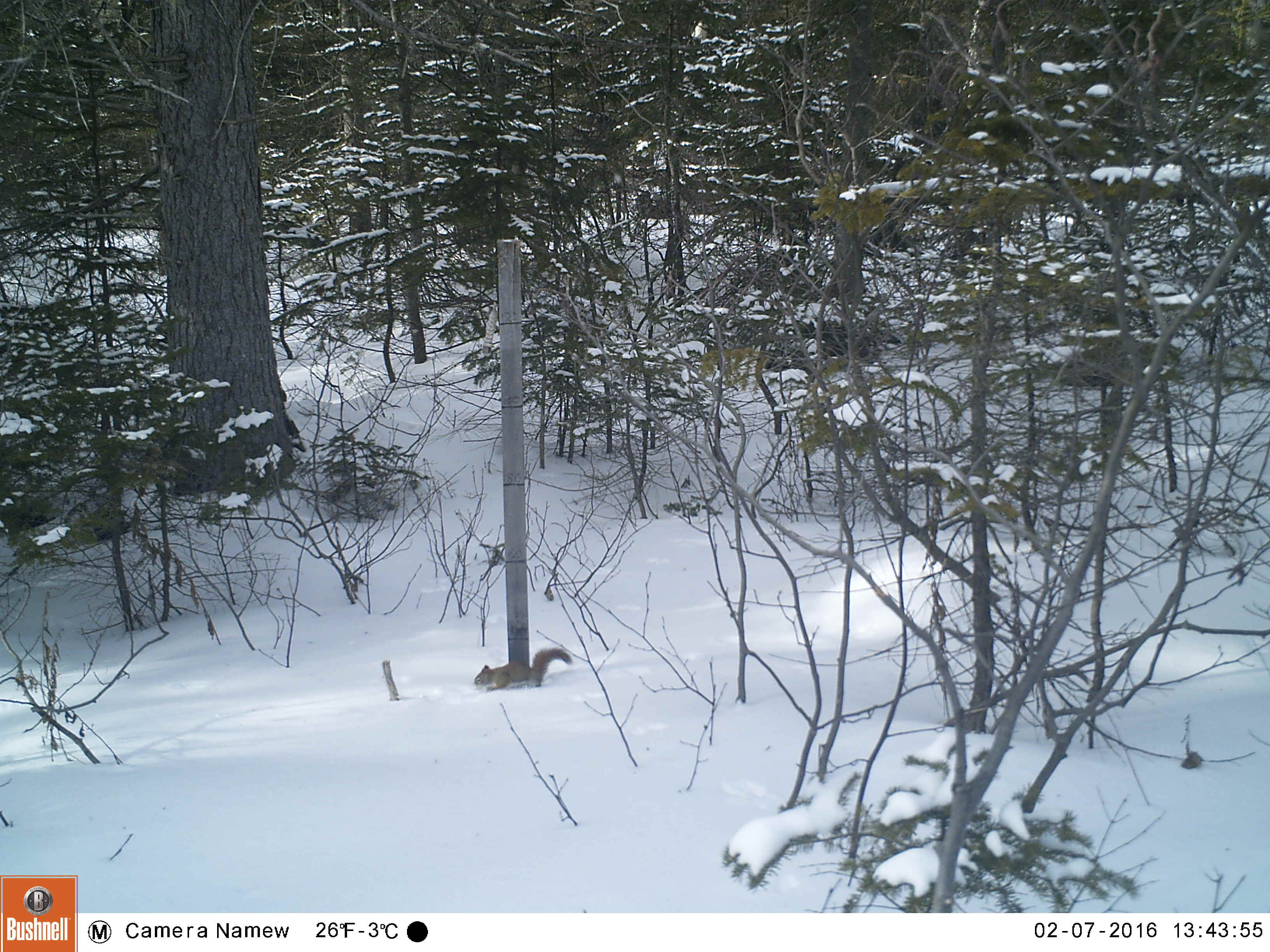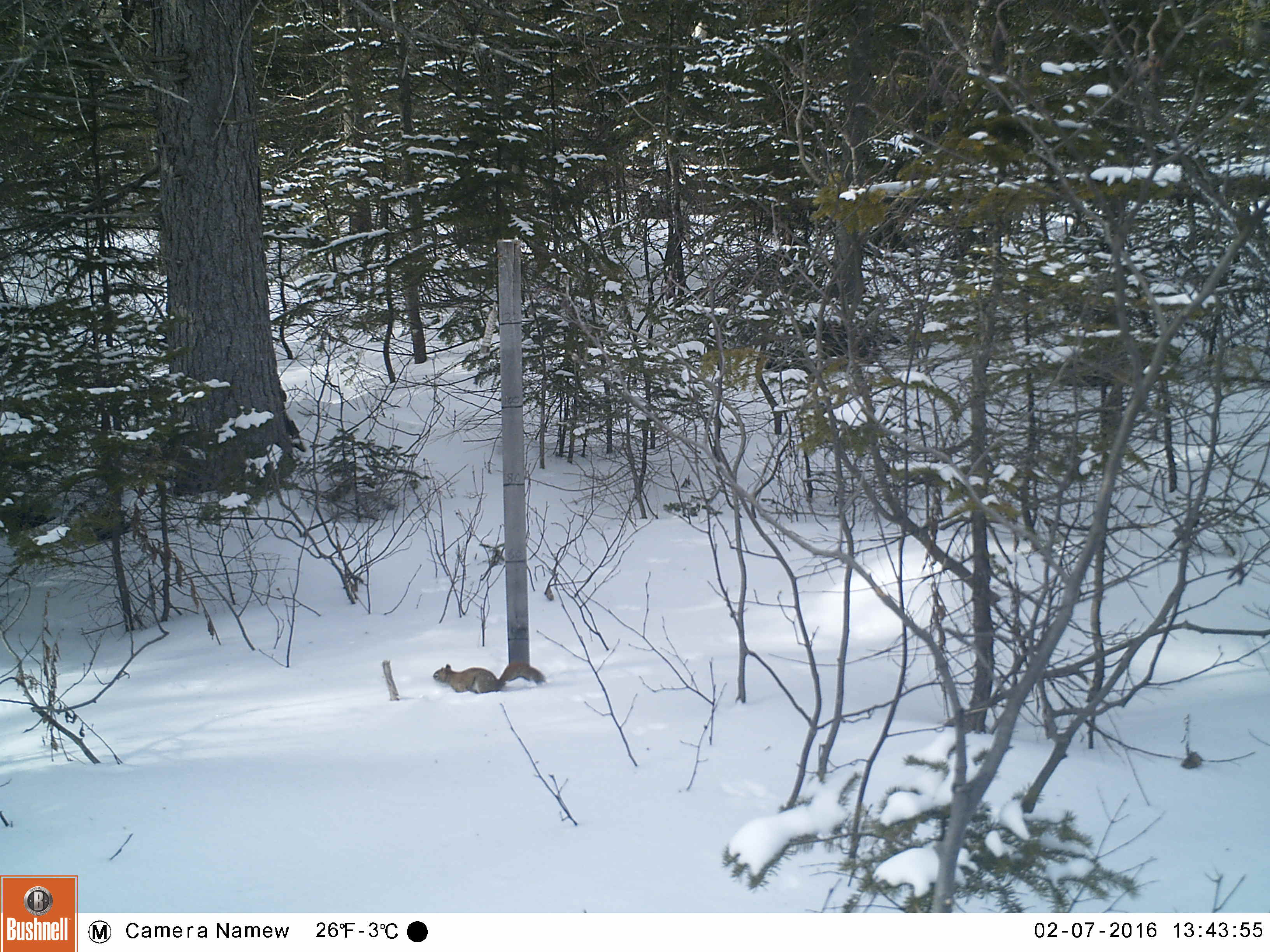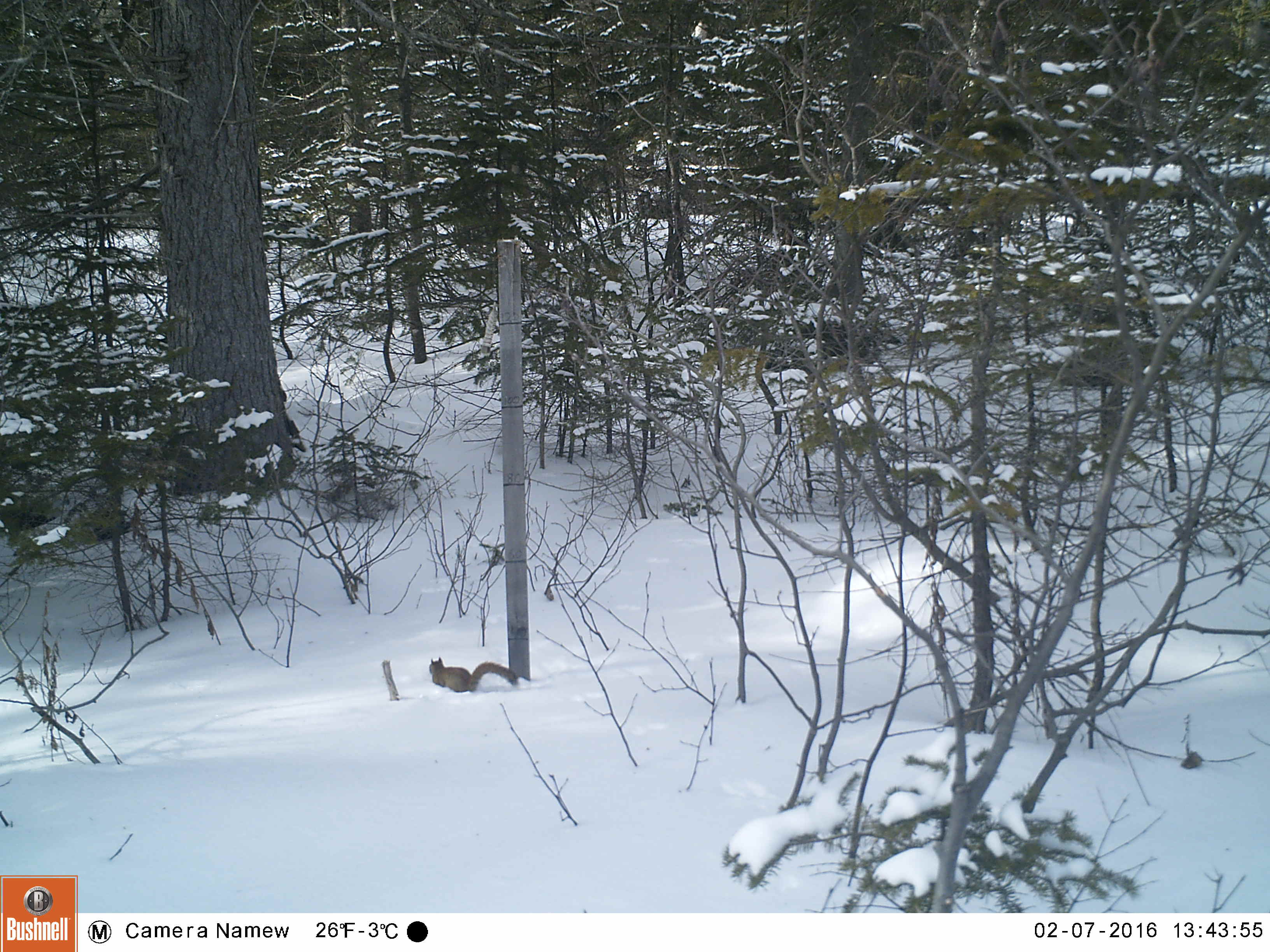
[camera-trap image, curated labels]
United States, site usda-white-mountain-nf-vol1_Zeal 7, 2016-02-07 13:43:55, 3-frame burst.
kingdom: Animalia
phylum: Chordata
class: Mammalia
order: Rodentia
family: Sciuridae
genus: Tamiasciurus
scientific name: Tamiasciurus hudsonicus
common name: red squirrel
Red squirrel (Tamiasciurus hudsonicus).